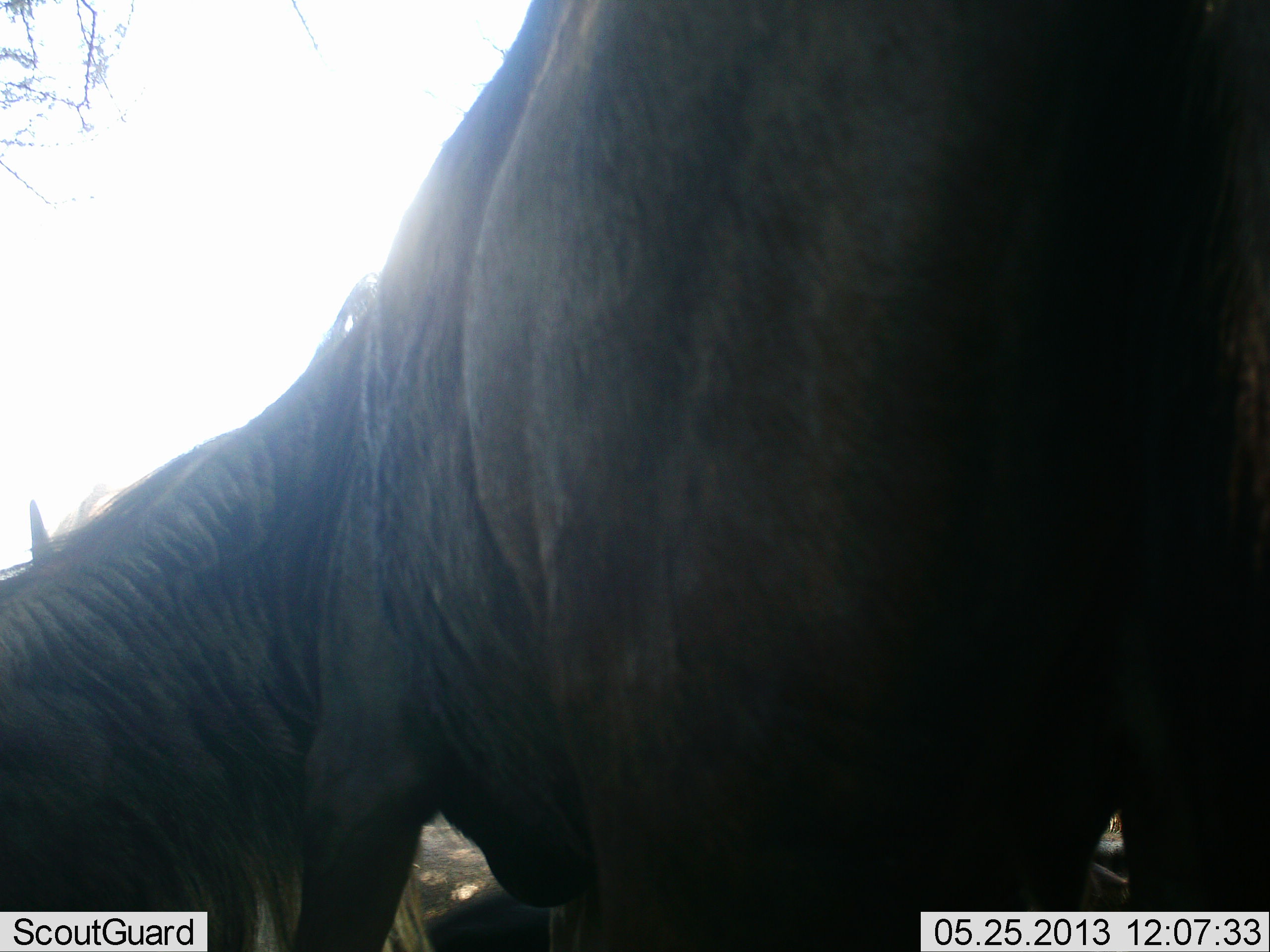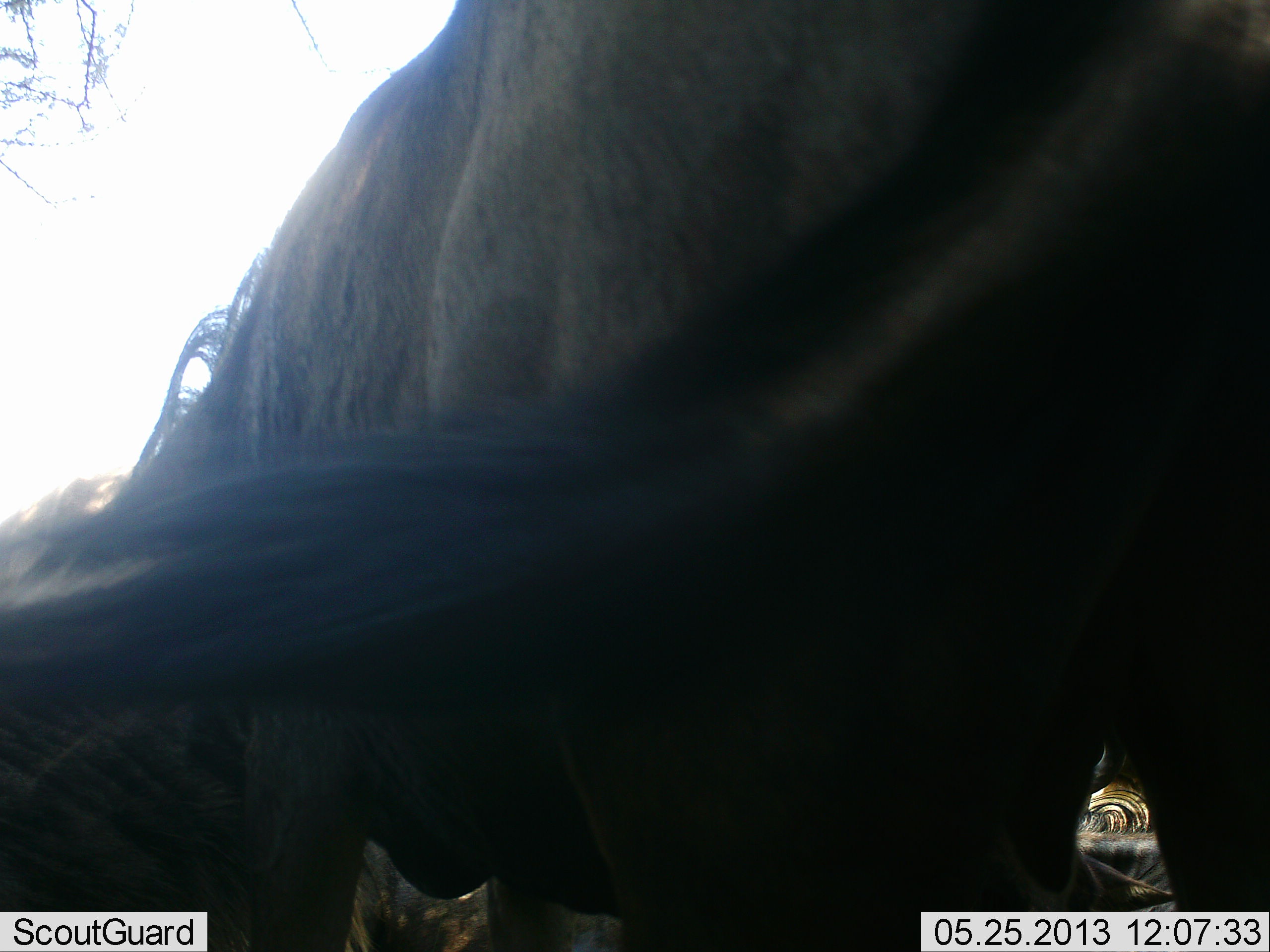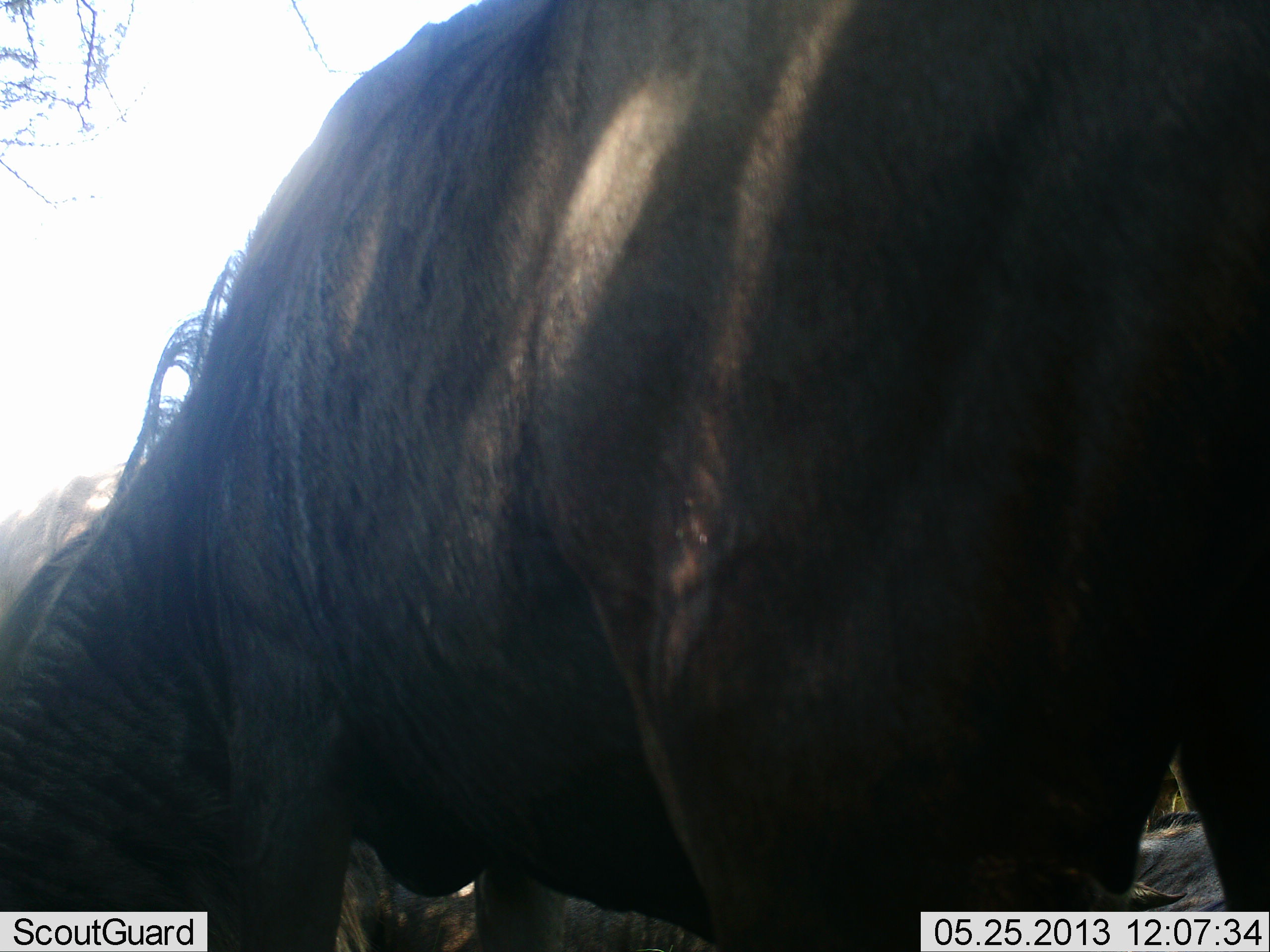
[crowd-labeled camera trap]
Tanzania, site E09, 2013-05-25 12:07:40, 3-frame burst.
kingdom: Animalia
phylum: Chordata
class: Mammalia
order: Artiodactyla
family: Bovidae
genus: Connochaetes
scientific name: Connochaetes taurinus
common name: blue wildebeest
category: wildebeest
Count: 1.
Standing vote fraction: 72%.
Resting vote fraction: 14%.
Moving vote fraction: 7%.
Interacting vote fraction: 0%.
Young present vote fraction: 0%.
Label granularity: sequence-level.